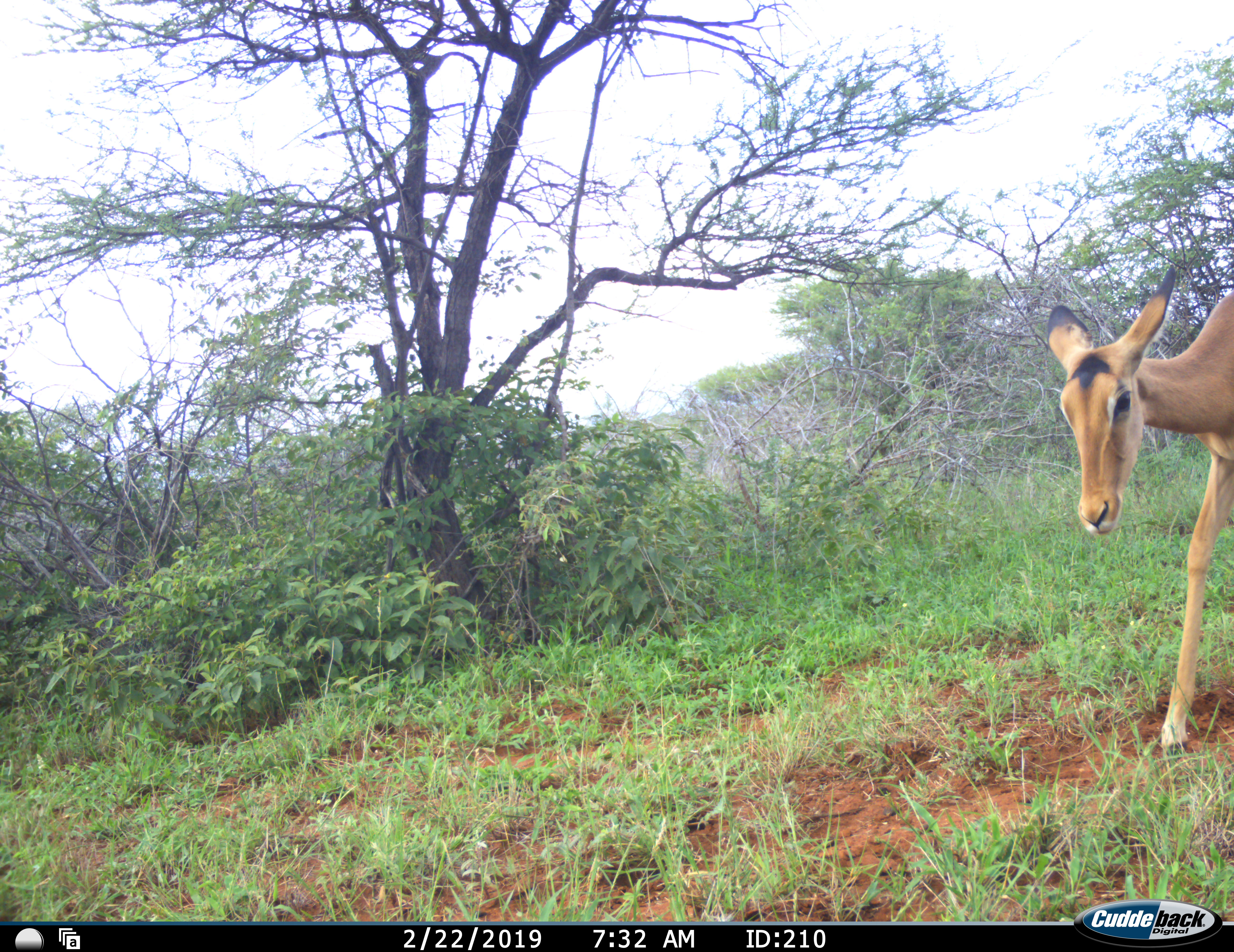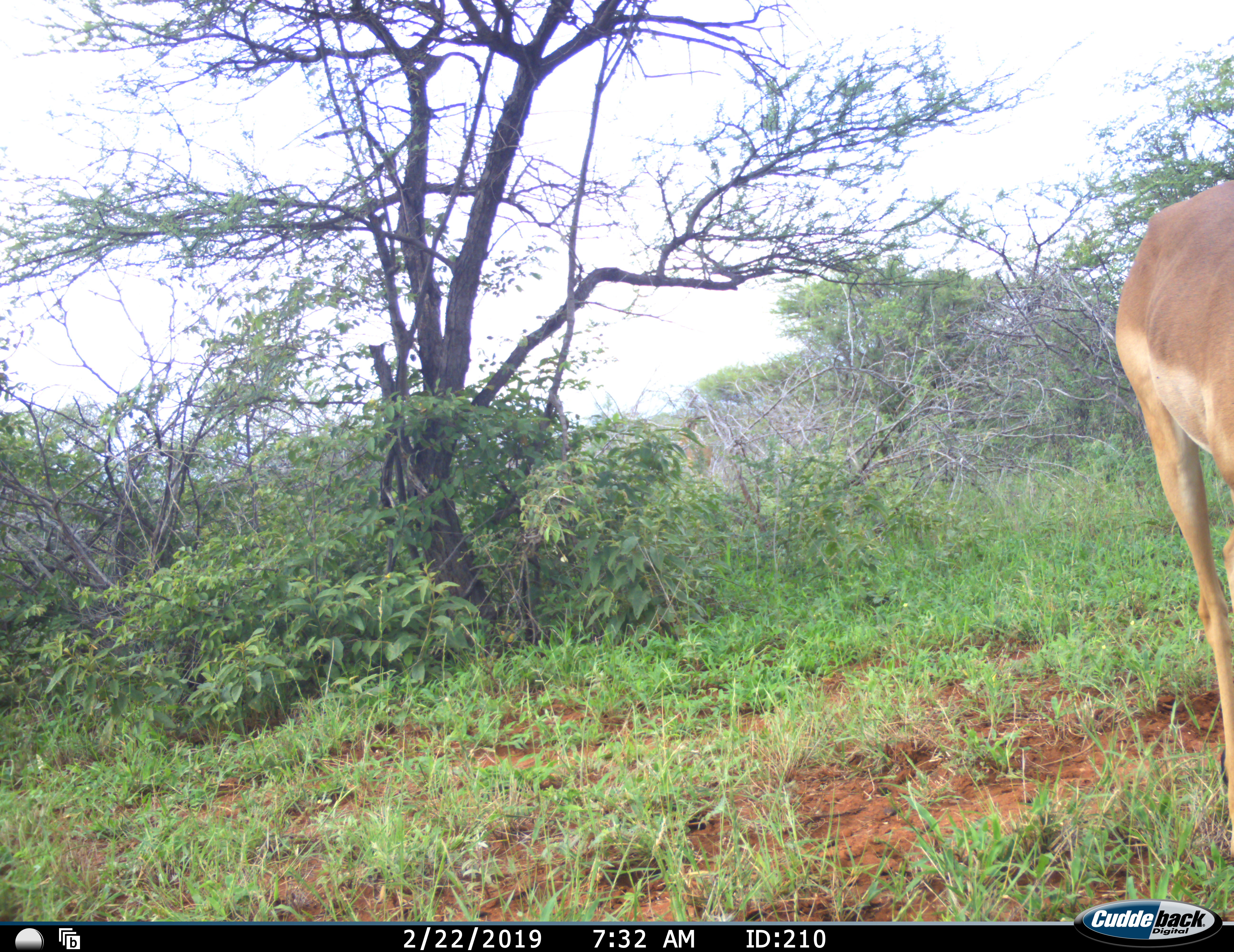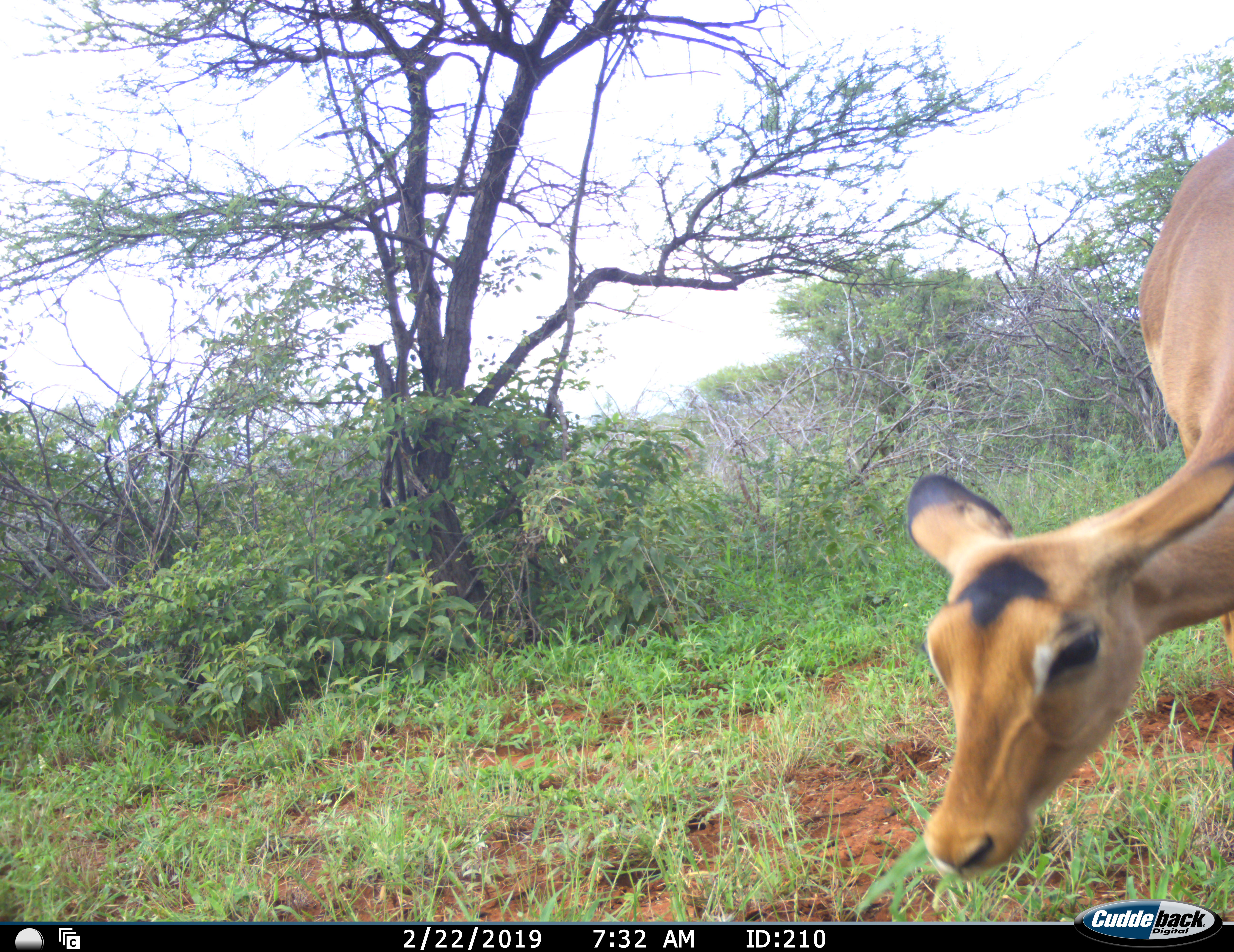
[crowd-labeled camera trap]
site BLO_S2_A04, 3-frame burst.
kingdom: Animalia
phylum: Chordata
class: Mammalia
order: Artiodactyla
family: Bovidae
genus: Aepyceros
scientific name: Aepyceros melampus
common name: impala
Impala (Aepyceros melampus), count 1. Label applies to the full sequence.